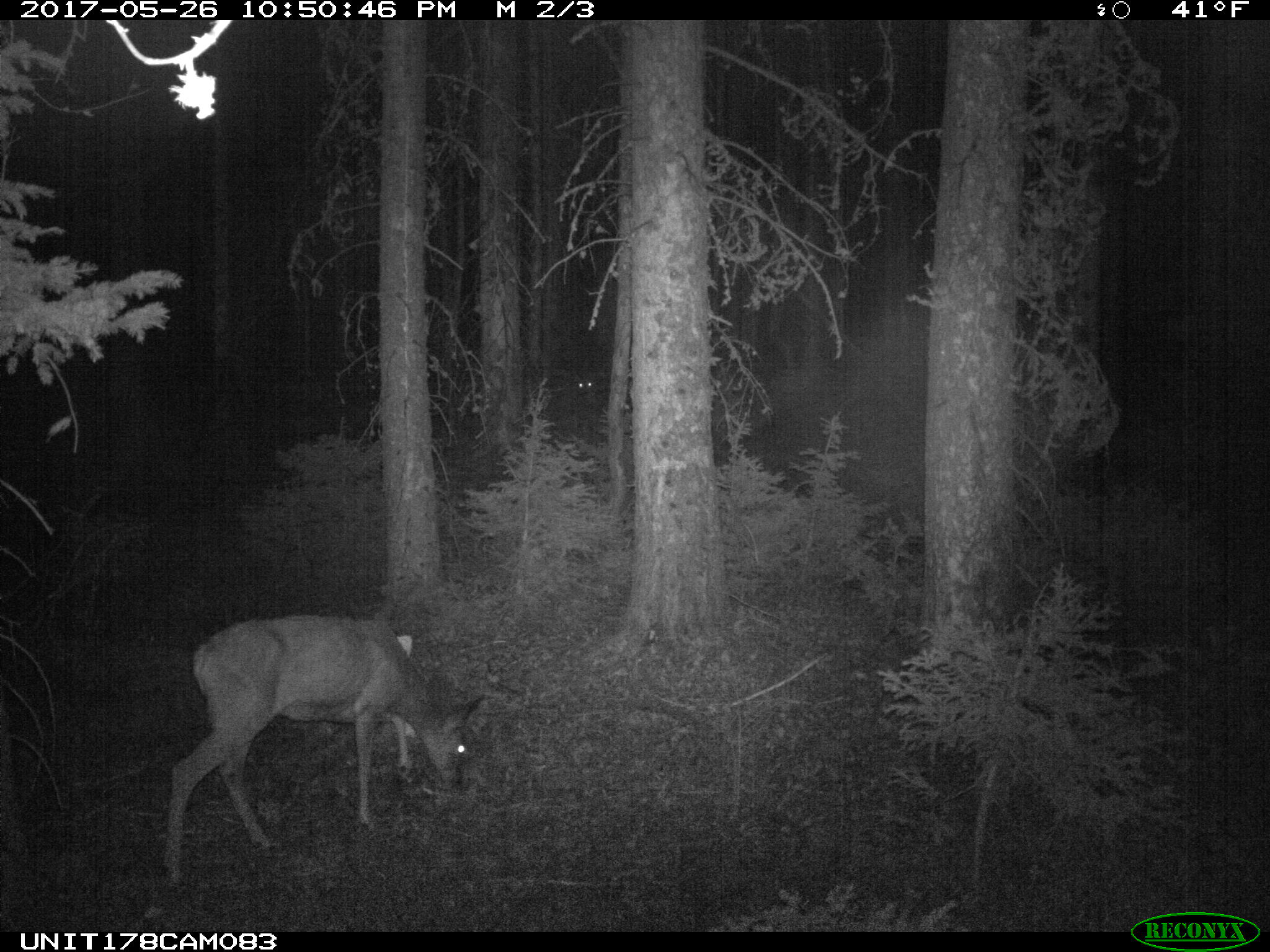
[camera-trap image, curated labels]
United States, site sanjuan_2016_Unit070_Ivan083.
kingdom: Animalia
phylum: Chordata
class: Mammalia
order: Artiodactyla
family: Cervidae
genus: Odocoileus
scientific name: Odocoileus hemionus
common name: mule deer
Odocoileus hemionus (mule deer).